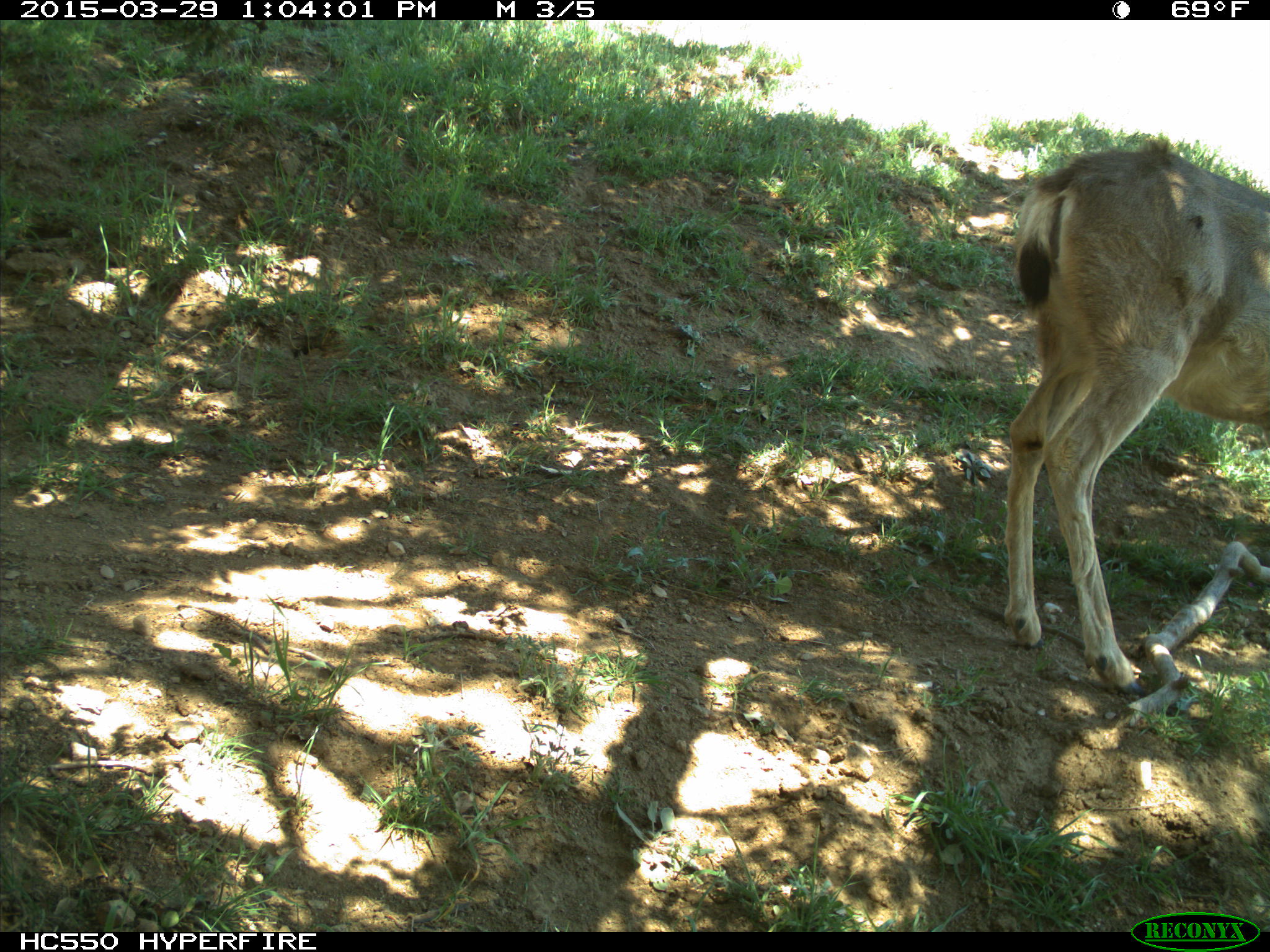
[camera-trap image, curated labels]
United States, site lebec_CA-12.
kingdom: Animalia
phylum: Chordata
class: Mammalia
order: Artiodactyla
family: Cervidae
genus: Odocoileus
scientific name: Odocoileus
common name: deer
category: unidentified deer